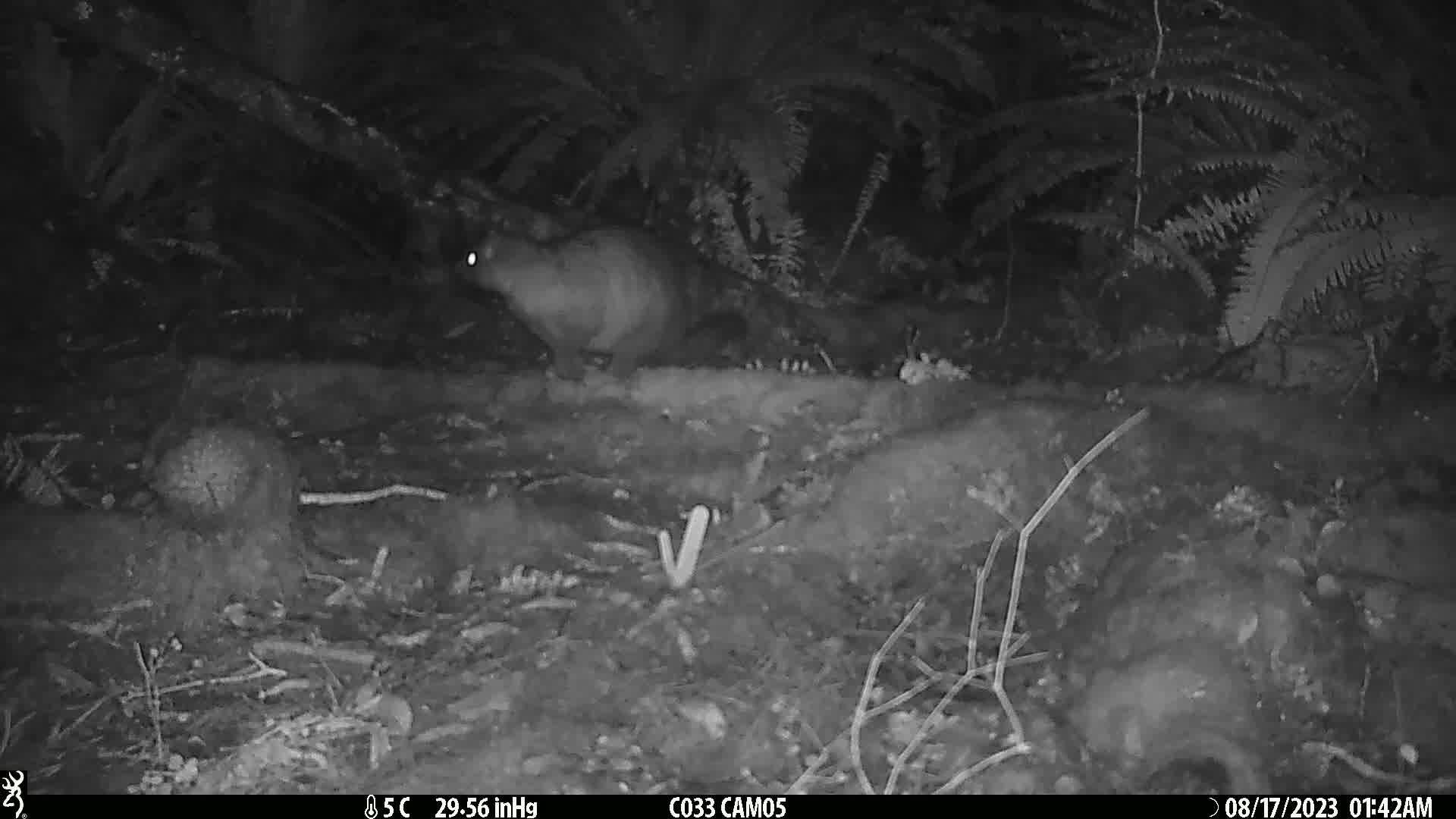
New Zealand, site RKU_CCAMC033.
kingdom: Animalia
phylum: Chordata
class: Mammalia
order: Diprotodontia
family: Phalangeridae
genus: Trichosurus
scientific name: Trichosurus vulpecula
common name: common brushtail possum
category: possum